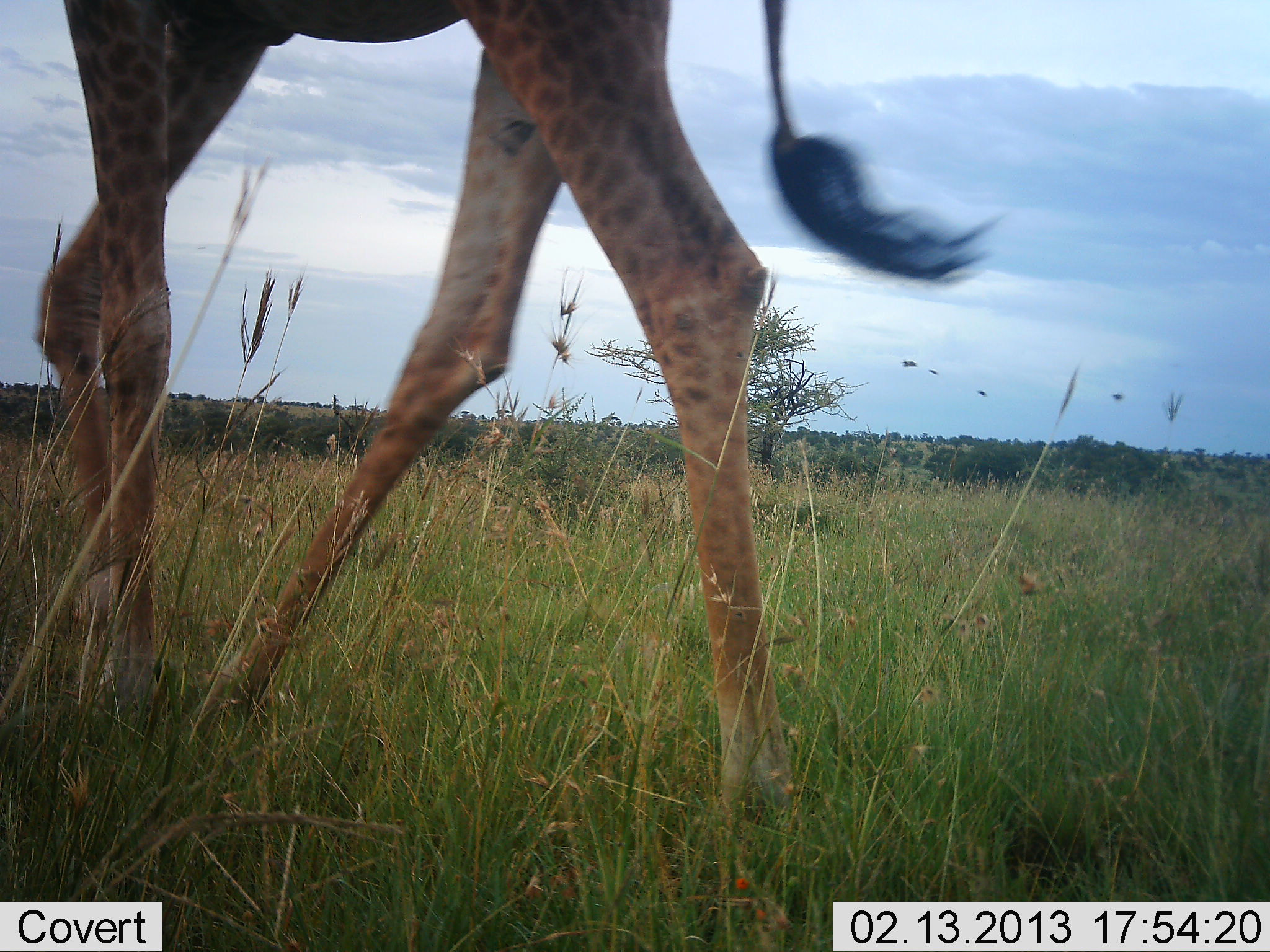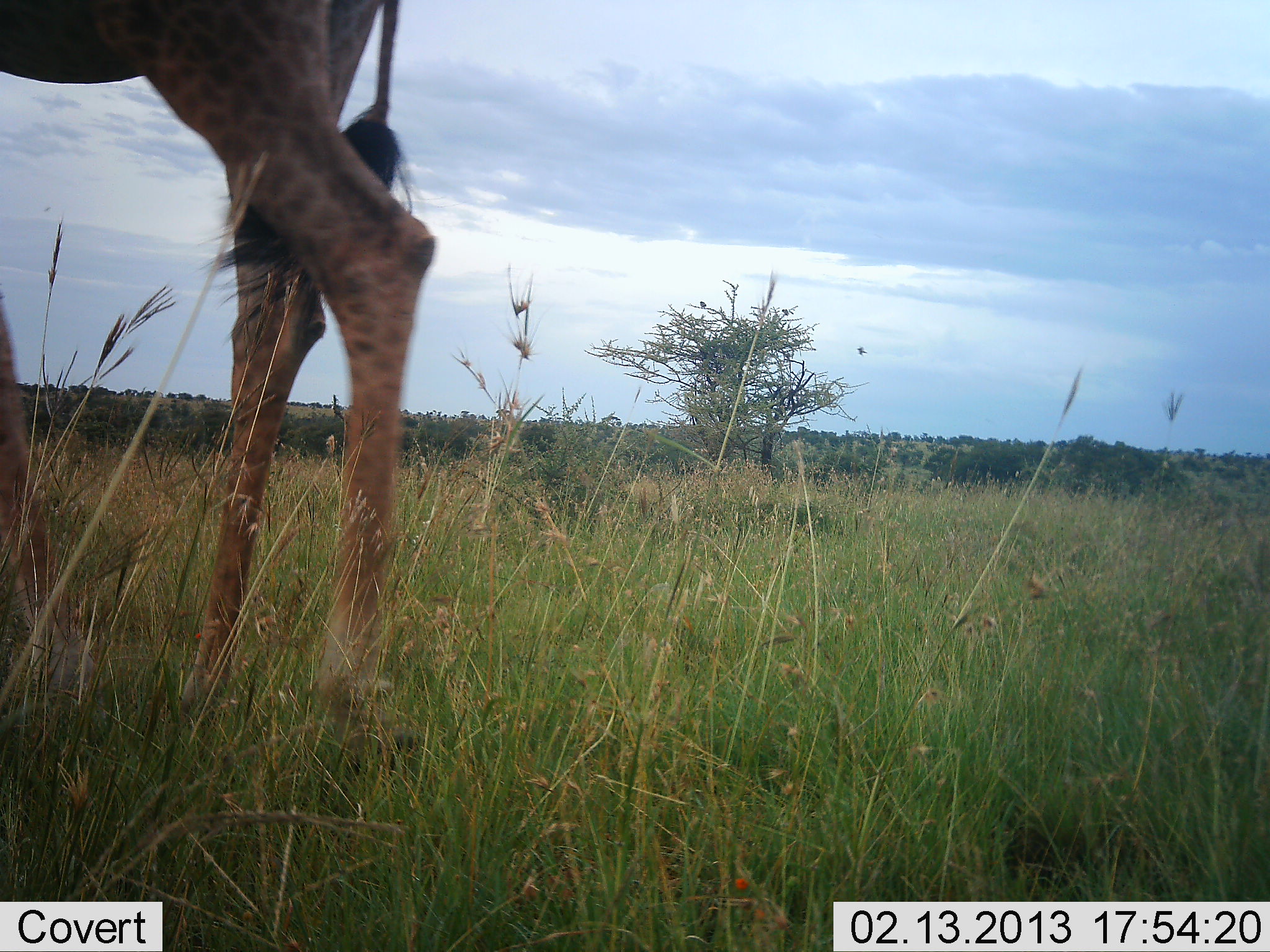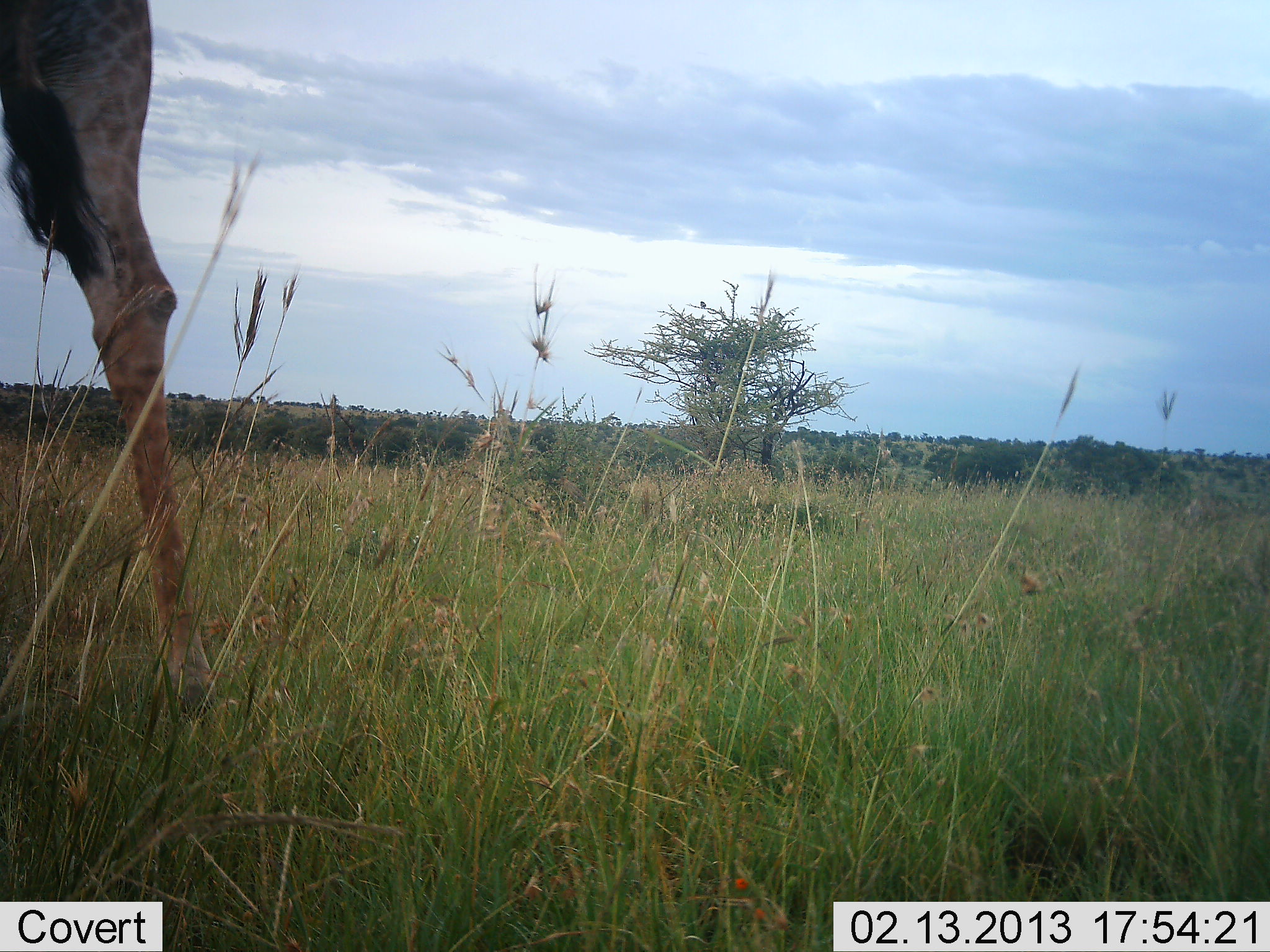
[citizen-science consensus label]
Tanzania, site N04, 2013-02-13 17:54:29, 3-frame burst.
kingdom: Animalia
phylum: Chordata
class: Mammalia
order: Artiodactyla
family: Giraffidae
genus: Giraffa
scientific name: Giraffa camelopardalis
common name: giraffe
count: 1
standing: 35%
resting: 5%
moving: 75%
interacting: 0%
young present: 0%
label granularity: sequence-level